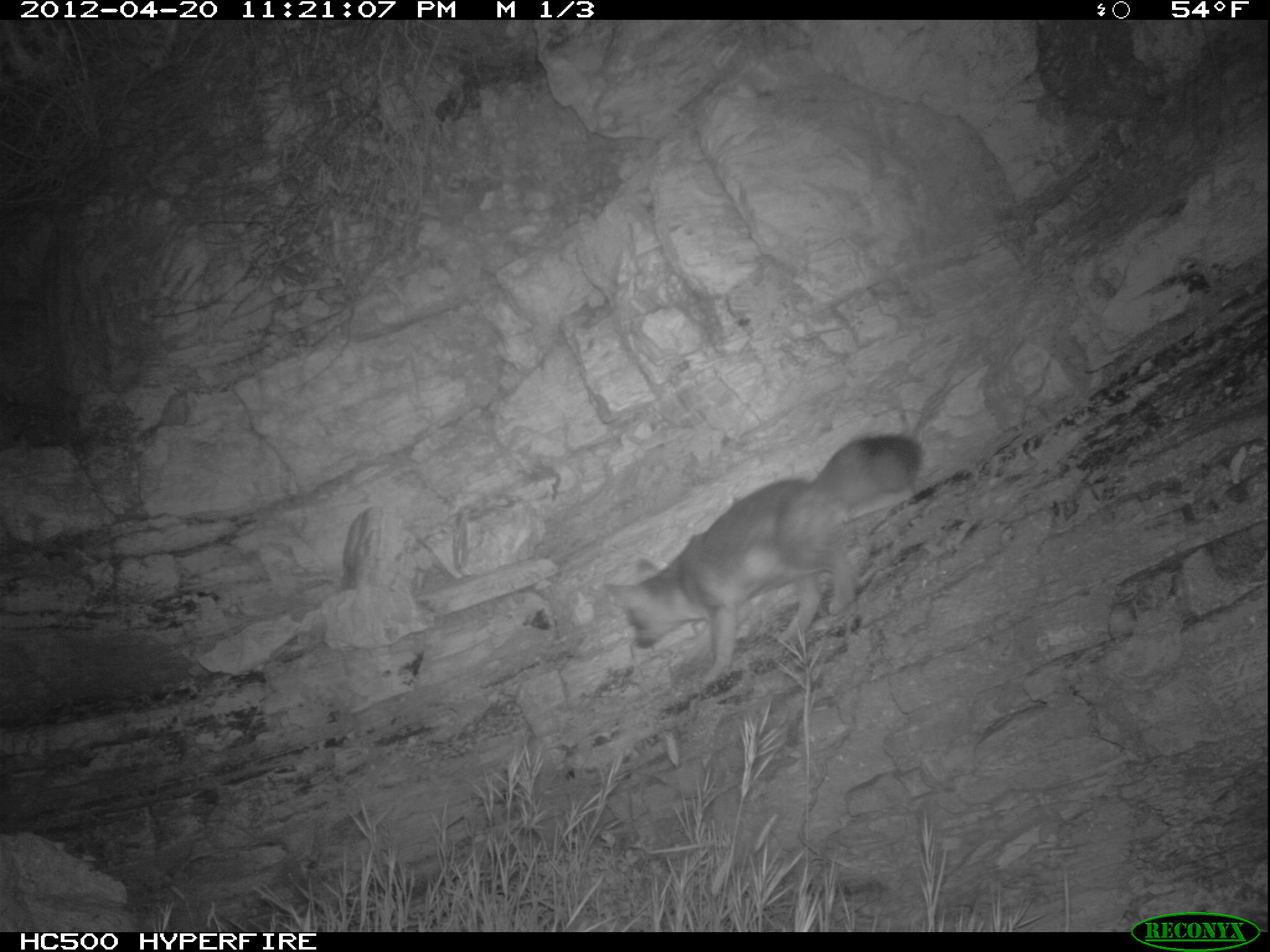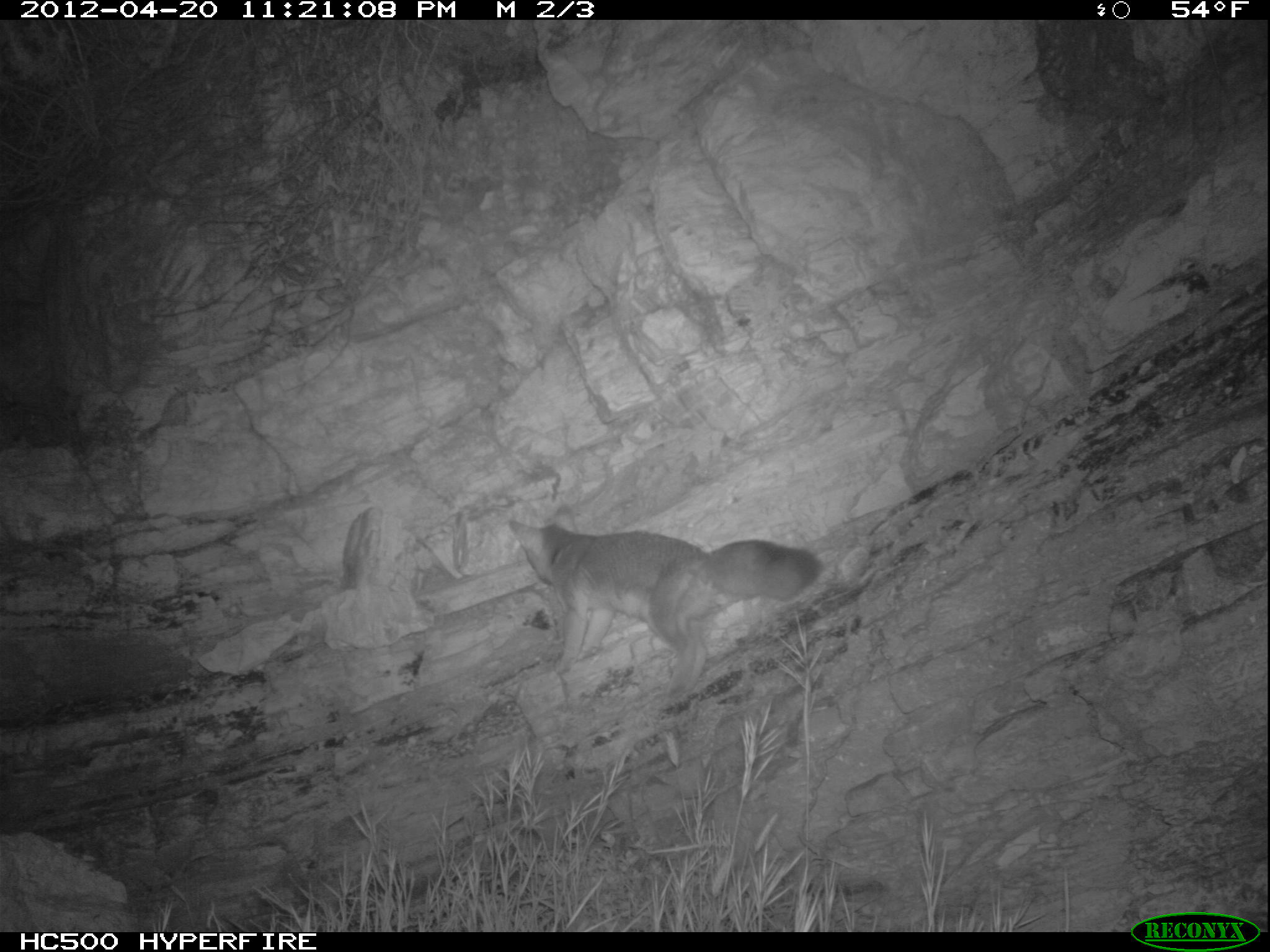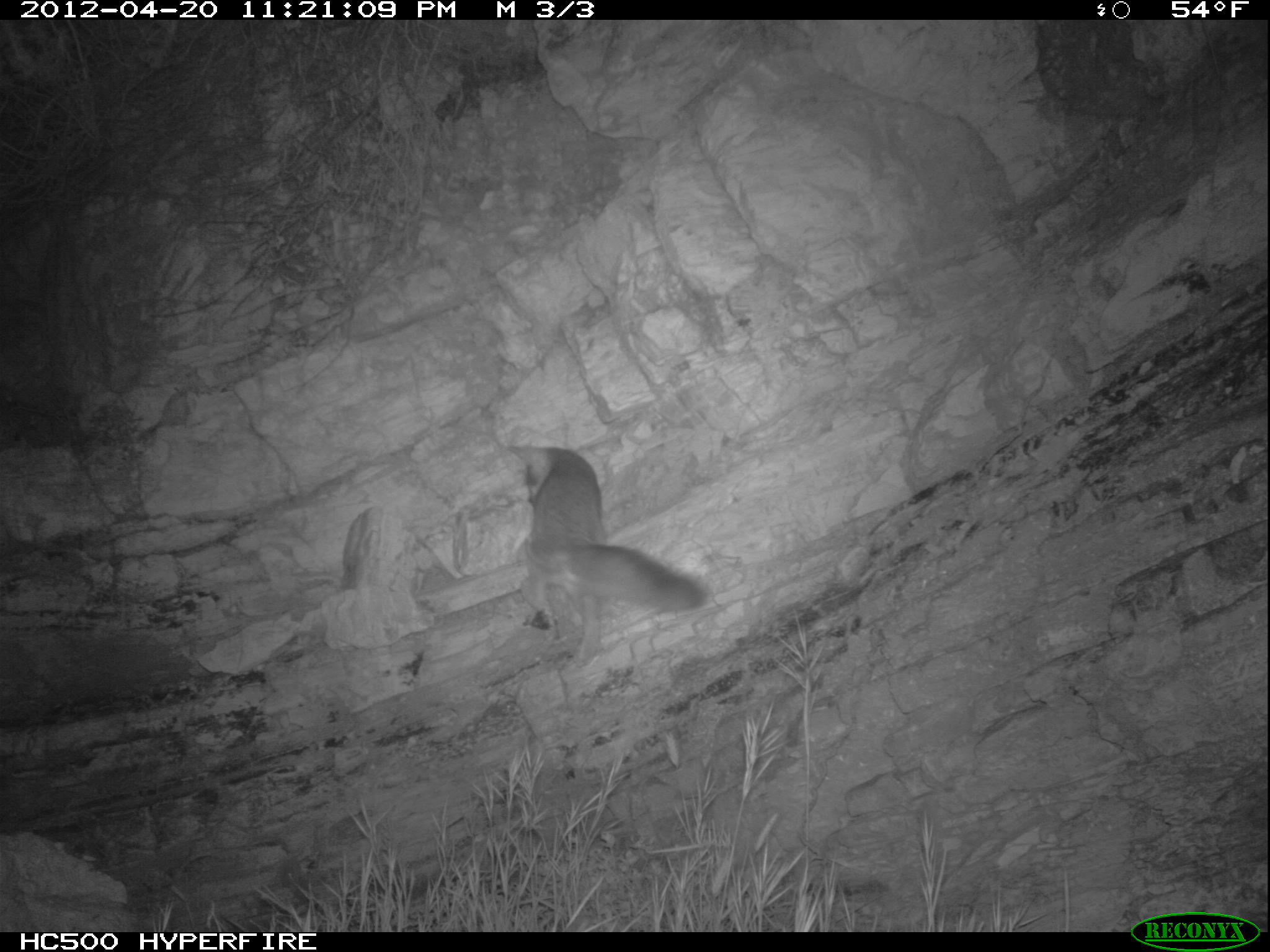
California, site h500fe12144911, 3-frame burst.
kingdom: Animalia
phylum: Chordata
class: Mammalia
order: Carnivora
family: Canidae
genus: Urocyon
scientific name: Urocyon littoralis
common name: island fox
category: fox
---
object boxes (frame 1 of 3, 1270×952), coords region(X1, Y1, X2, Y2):
fox: region(602, 434, 923, 691)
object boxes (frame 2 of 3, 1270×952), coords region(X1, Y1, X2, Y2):
fox: region(507, 504, 820, 698)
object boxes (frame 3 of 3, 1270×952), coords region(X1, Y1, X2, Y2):
fox: region(507, 443, 705, 667)